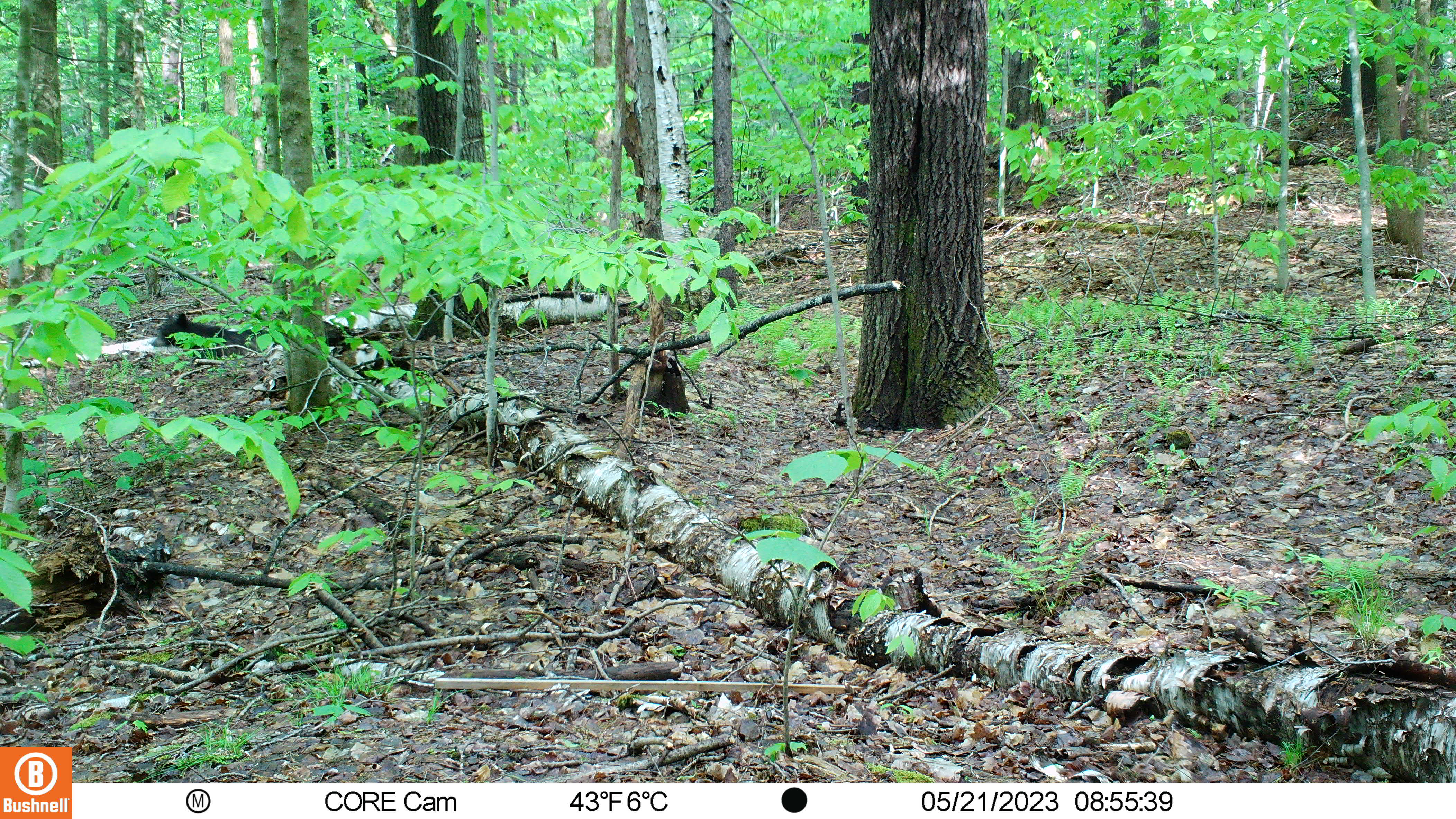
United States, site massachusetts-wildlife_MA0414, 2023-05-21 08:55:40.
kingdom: Animalia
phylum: Chordata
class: Mammalia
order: Carnivora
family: Ursidae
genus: Ursus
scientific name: Ursus americanus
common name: black bear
Black bear (Ursus americanus).